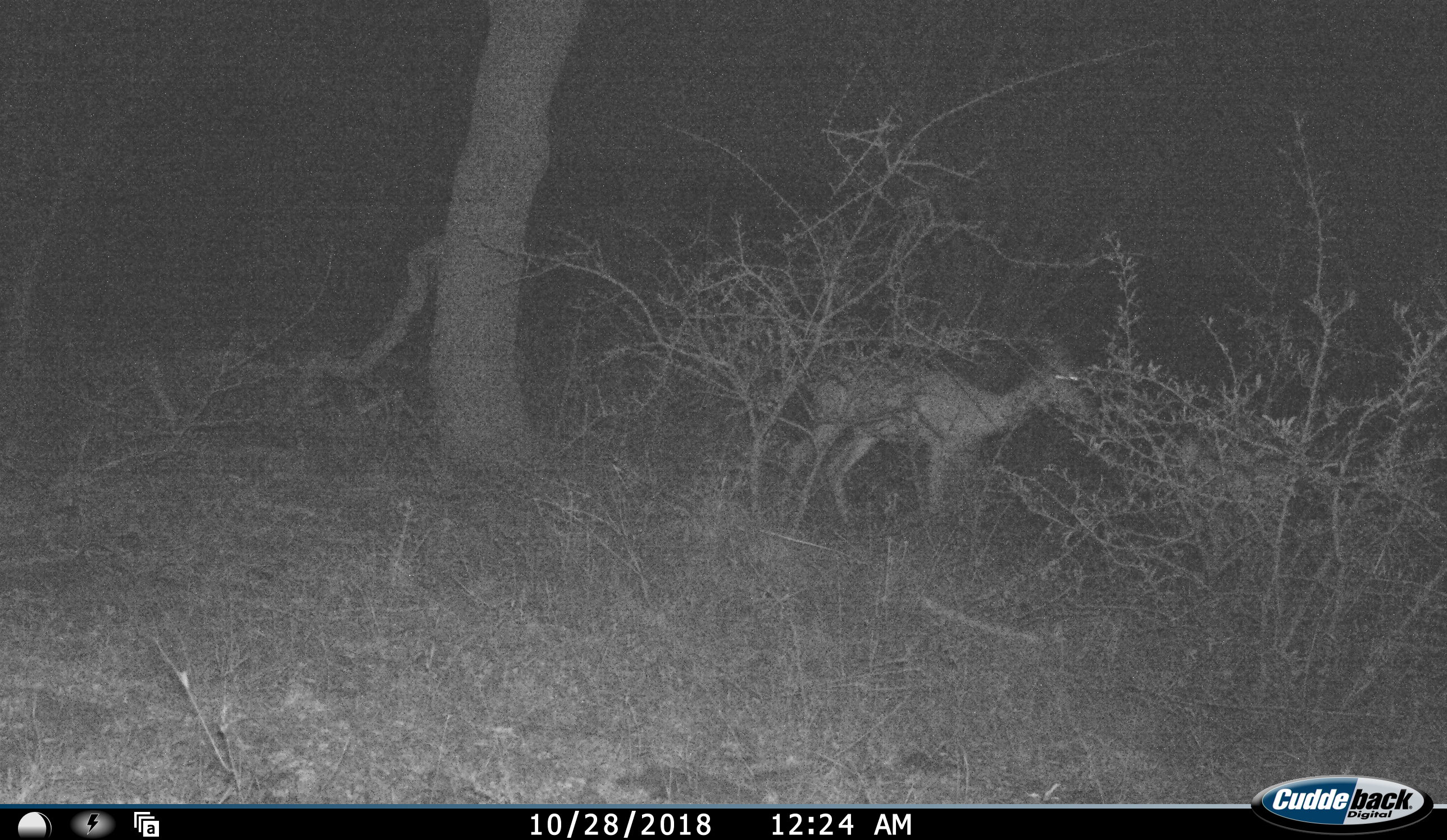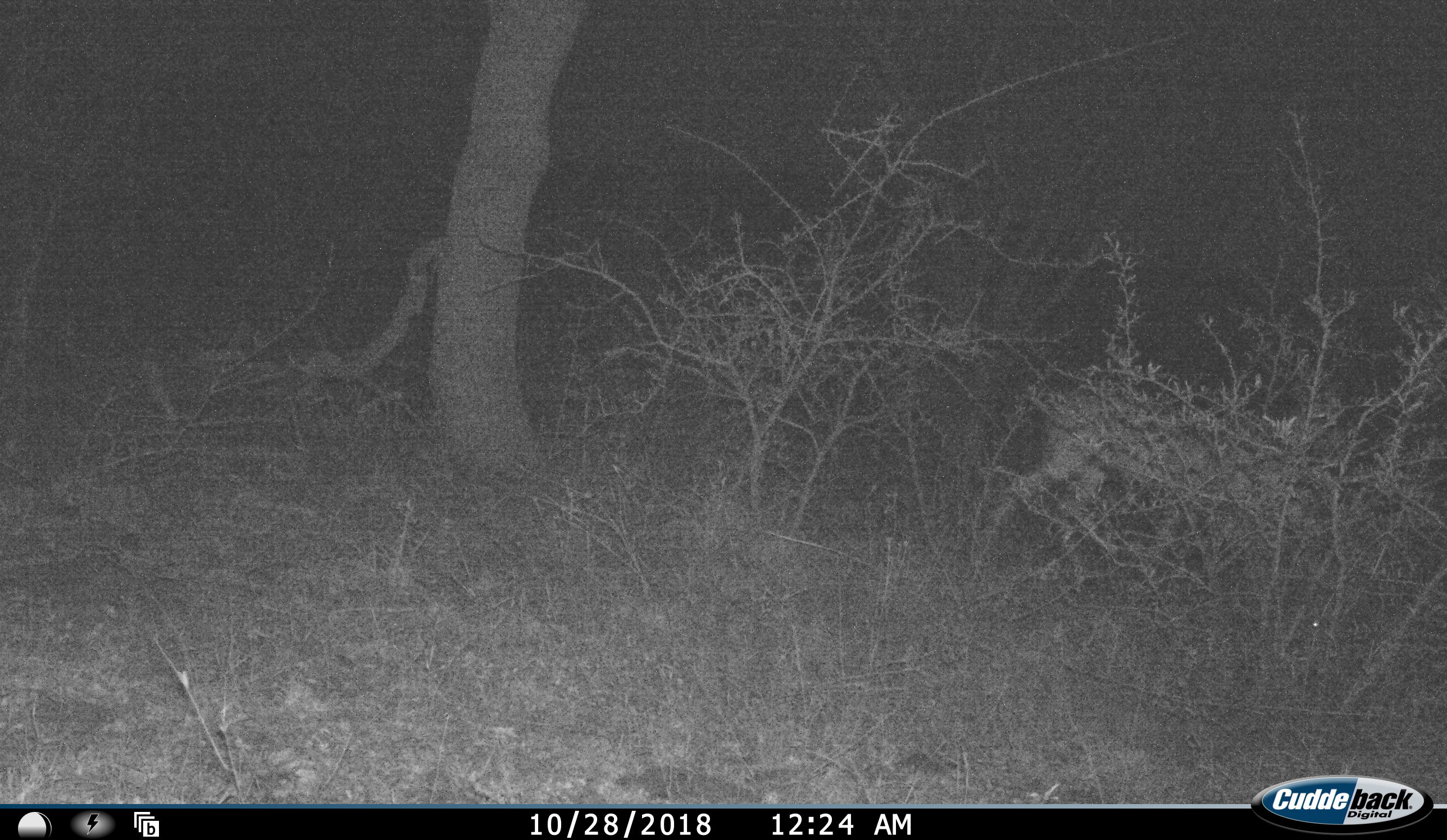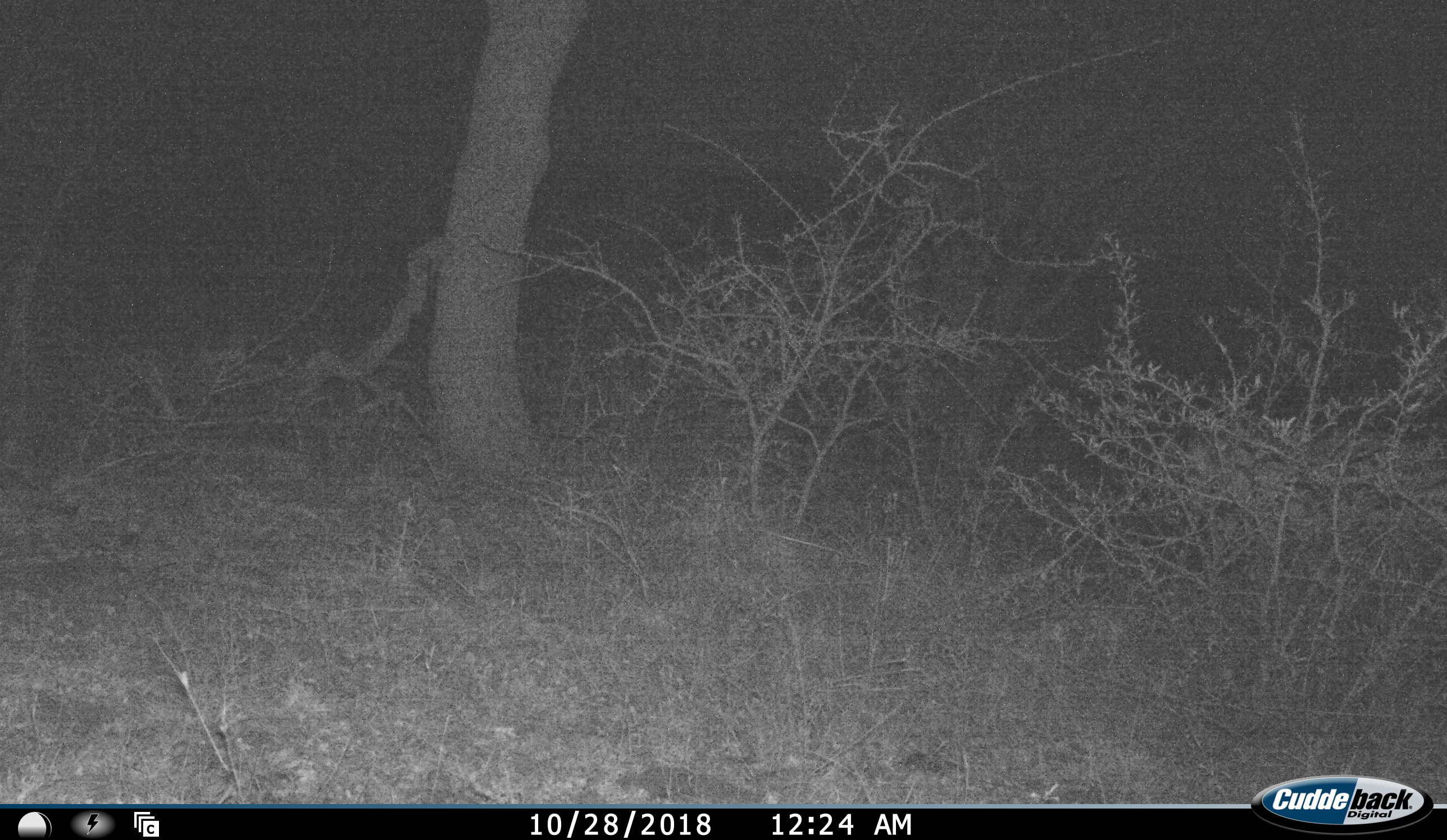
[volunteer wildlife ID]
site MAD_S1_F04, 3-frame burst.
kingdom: Animalia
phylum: Chordata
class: Mammalia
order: Artiodactyla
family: Bovidae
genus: Aepyceros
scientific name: Aepyceros melampus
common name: impala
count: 1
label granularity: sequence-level